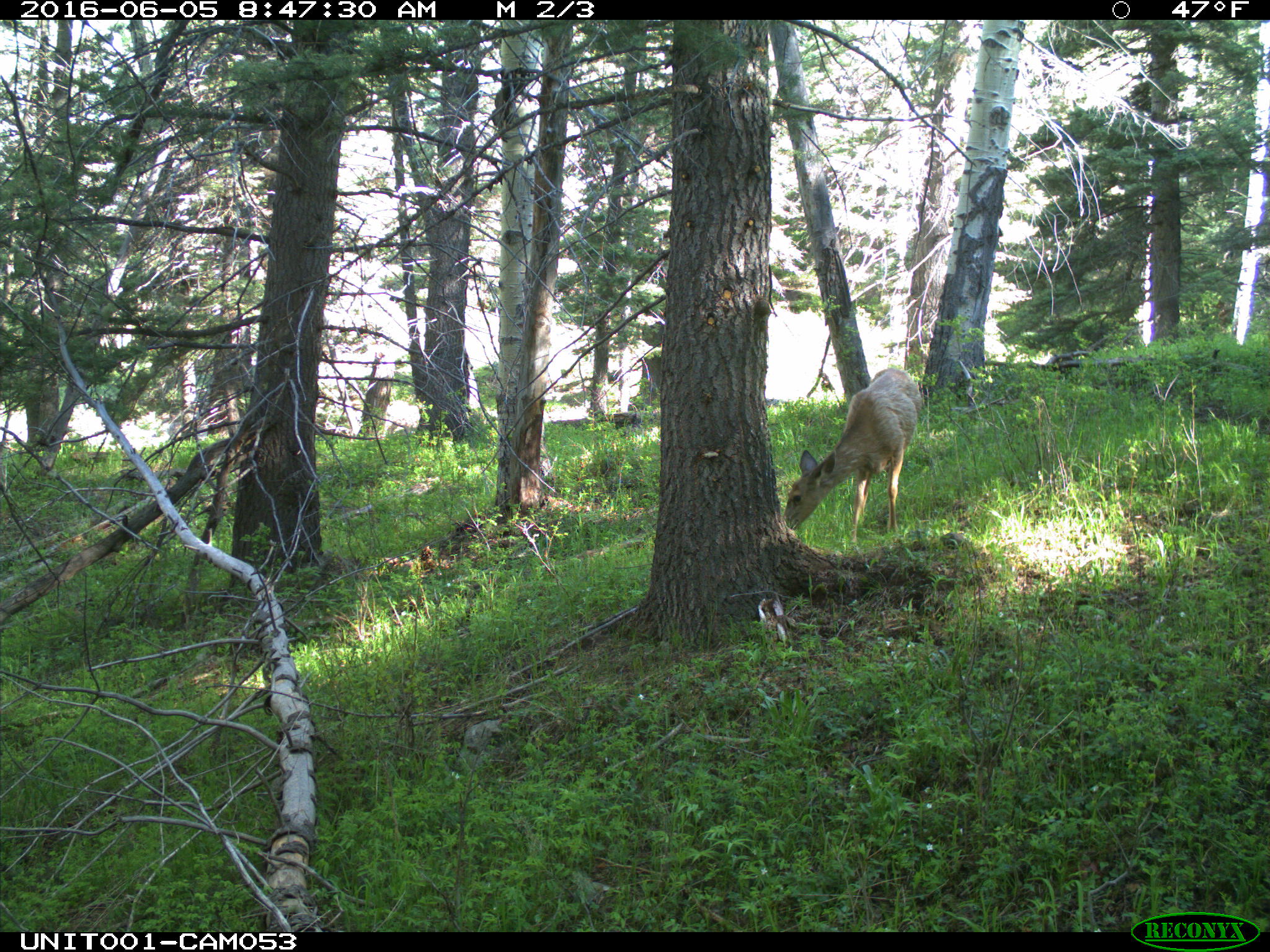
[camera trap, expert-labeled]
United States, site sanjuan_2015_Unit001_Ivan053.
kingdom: Animalia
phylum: Chordata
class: Mammalia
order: Artiodactyla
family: Cervidae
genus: Odocoileus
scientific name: Odocoileus hemionus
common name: mule deer